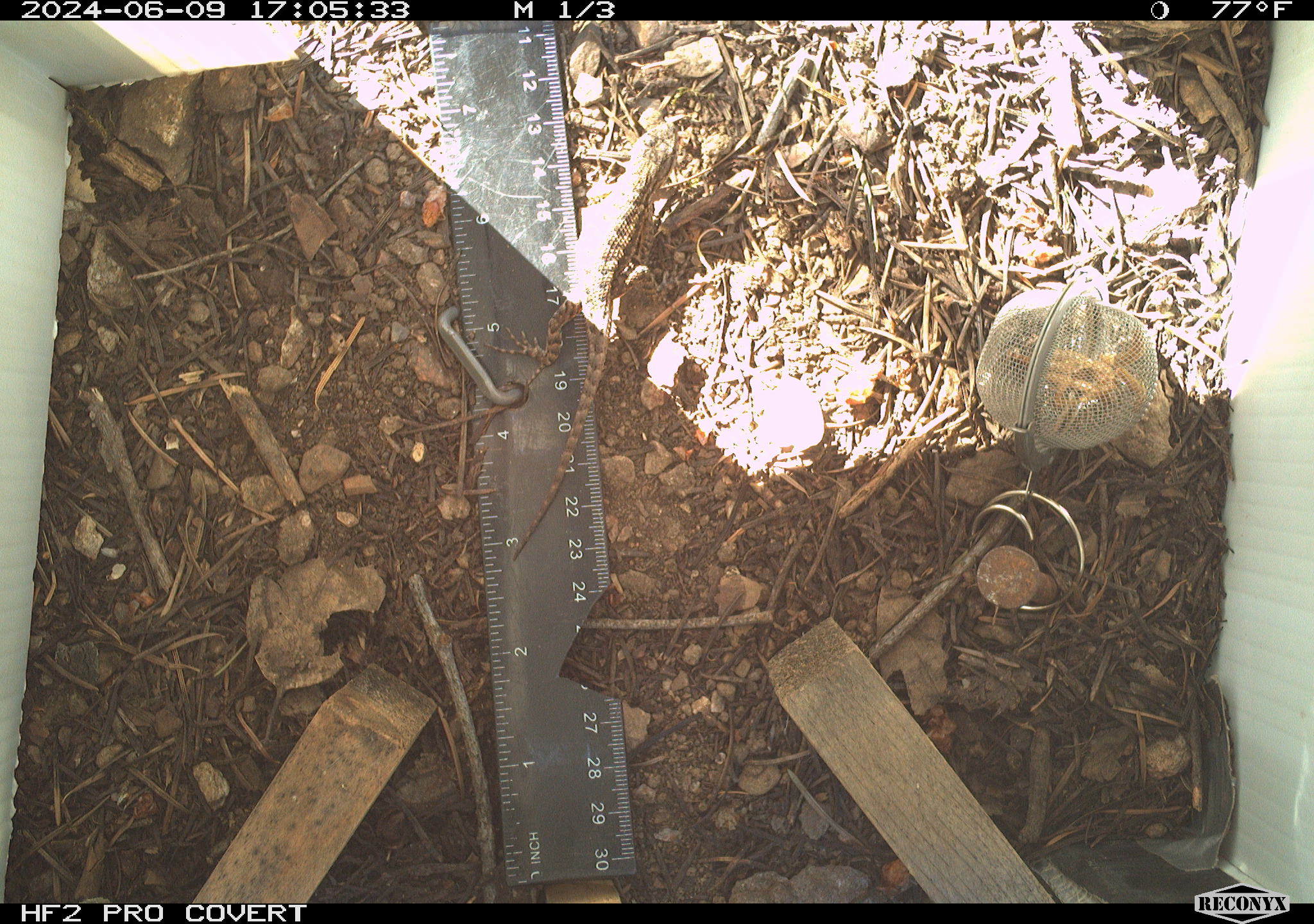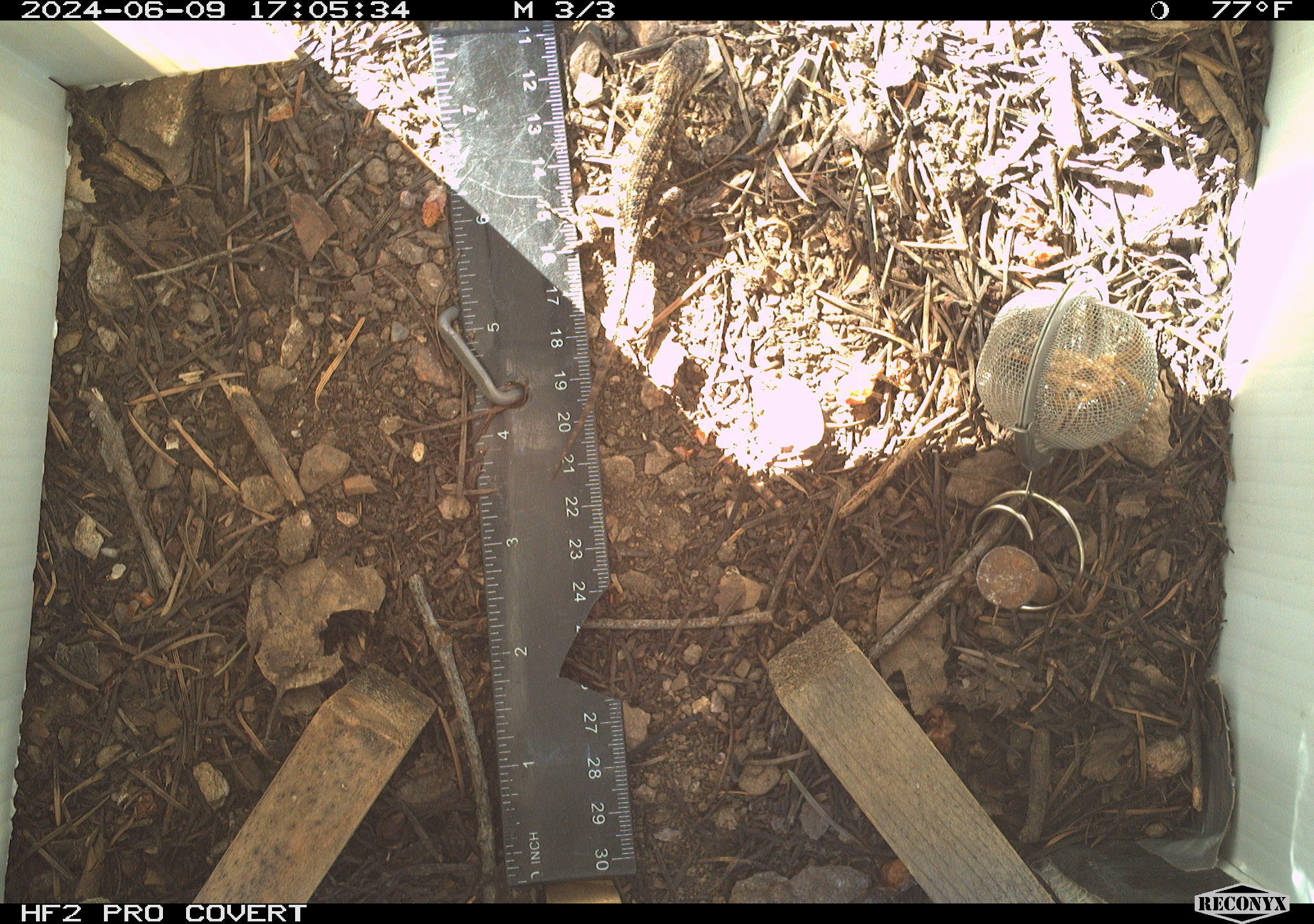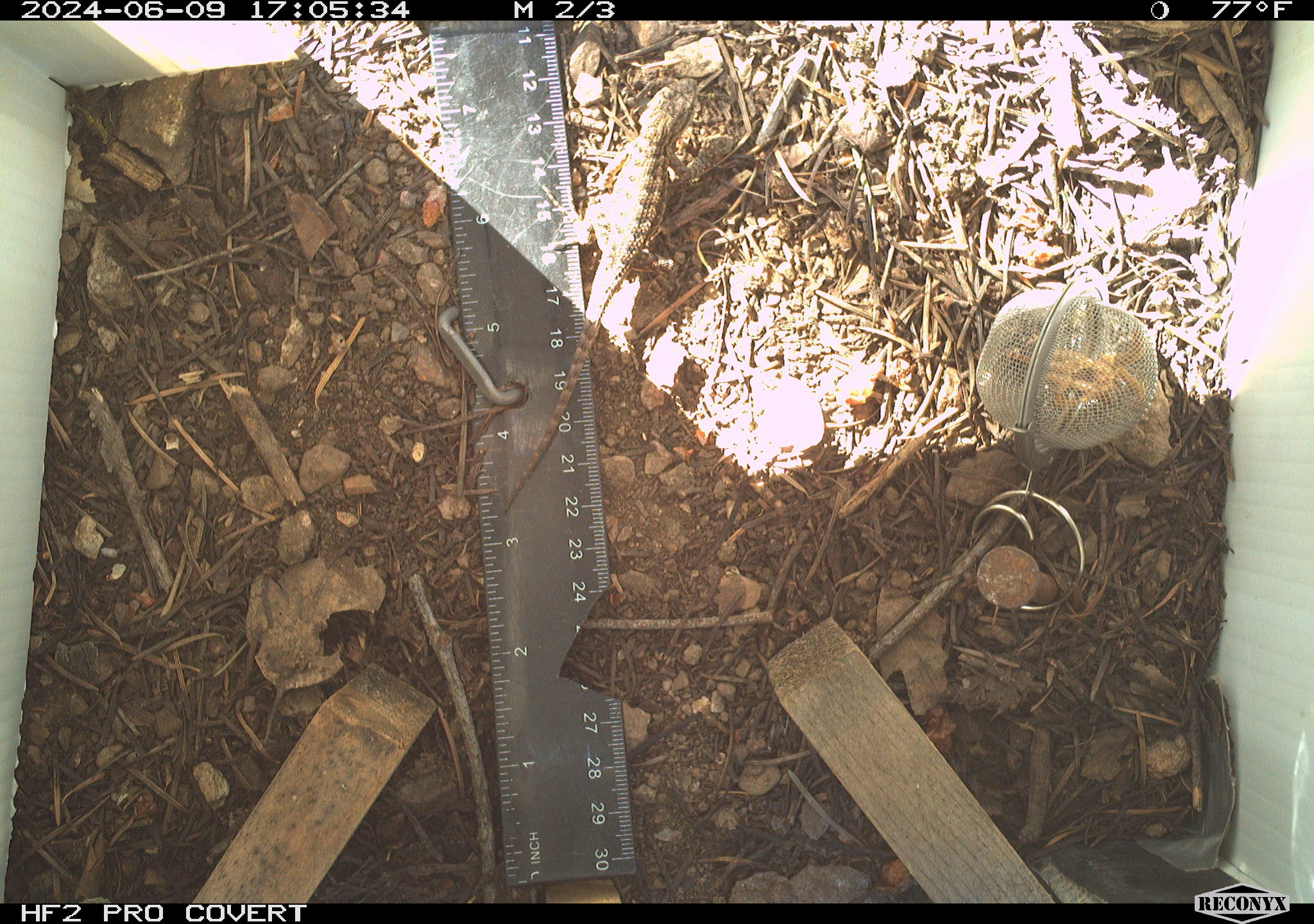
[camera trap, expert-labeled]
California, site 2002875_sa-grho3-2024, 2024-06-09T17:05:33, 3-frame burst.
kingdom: Animalia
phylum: Chordata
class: Reptilia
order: Squamata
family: Phrynosomatidae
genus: Sceloporus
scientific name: Sceloporus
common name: spiny lizards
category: sceloporus species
Sceloporus species (spiny lizards) (Sceloporus).